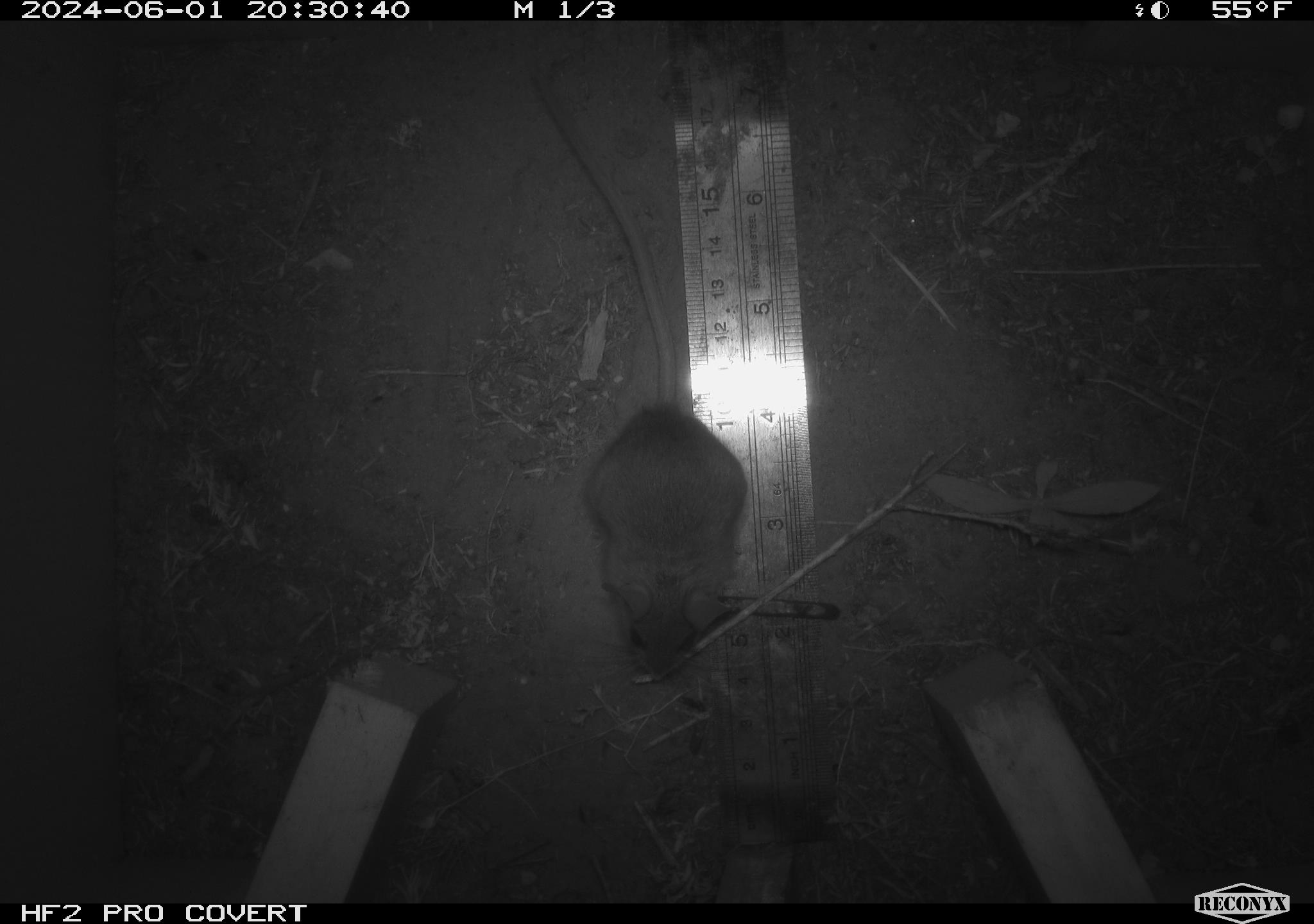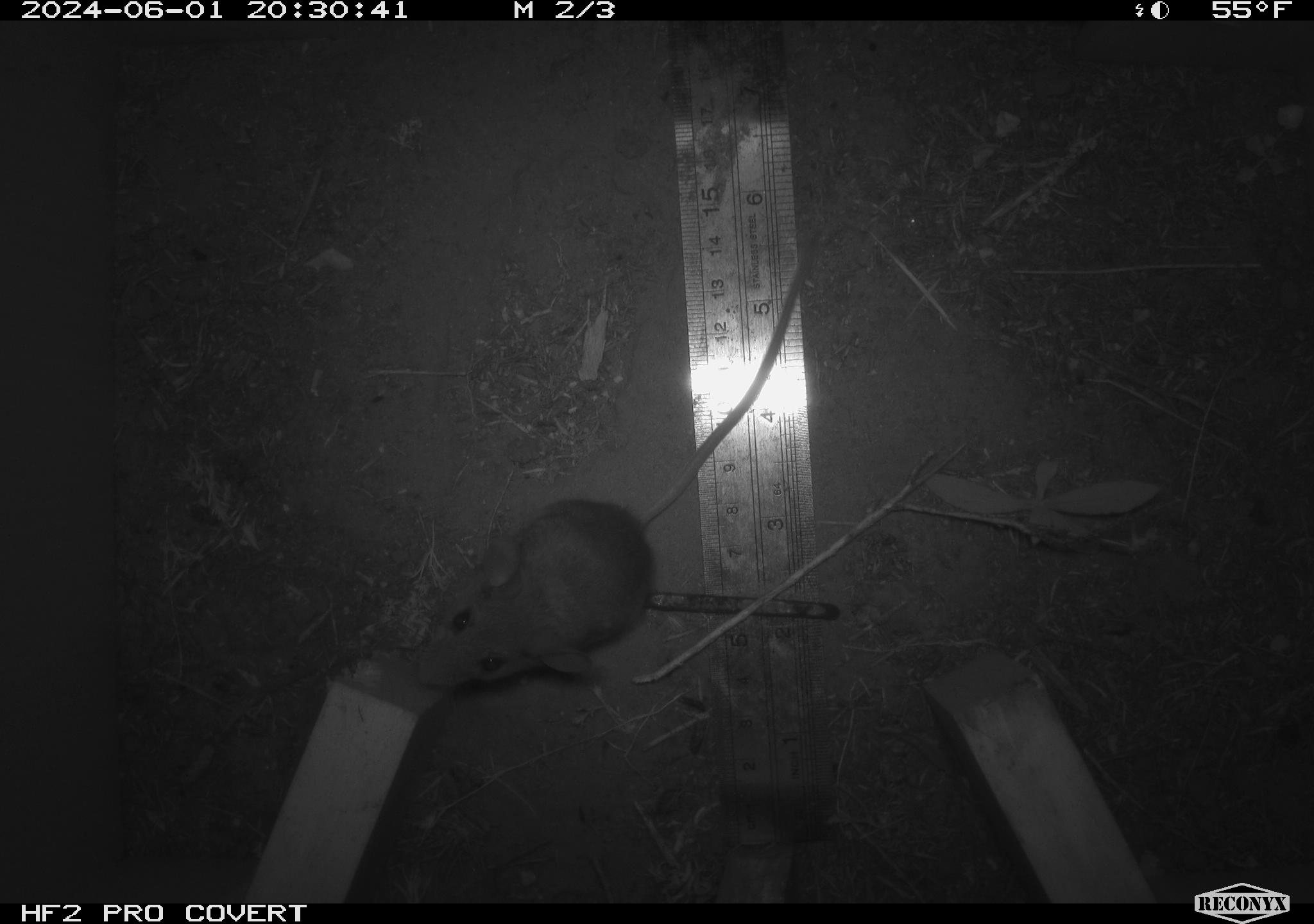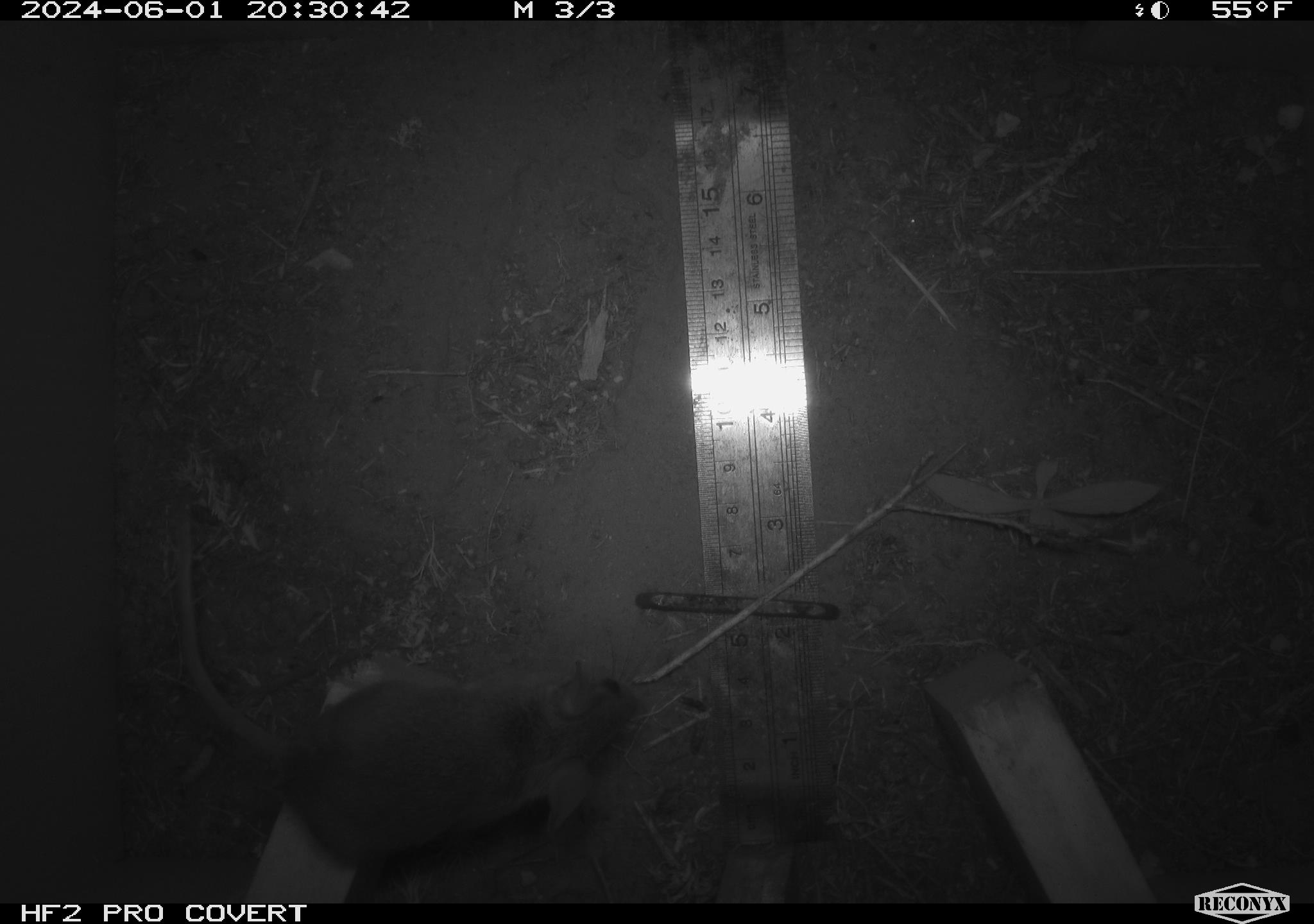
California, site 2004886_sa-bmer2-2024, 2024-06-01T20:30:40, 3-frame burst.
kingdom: Animalia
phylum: Chordata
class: Mammalia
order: Rodentia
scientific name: Rodentia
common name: mouse species